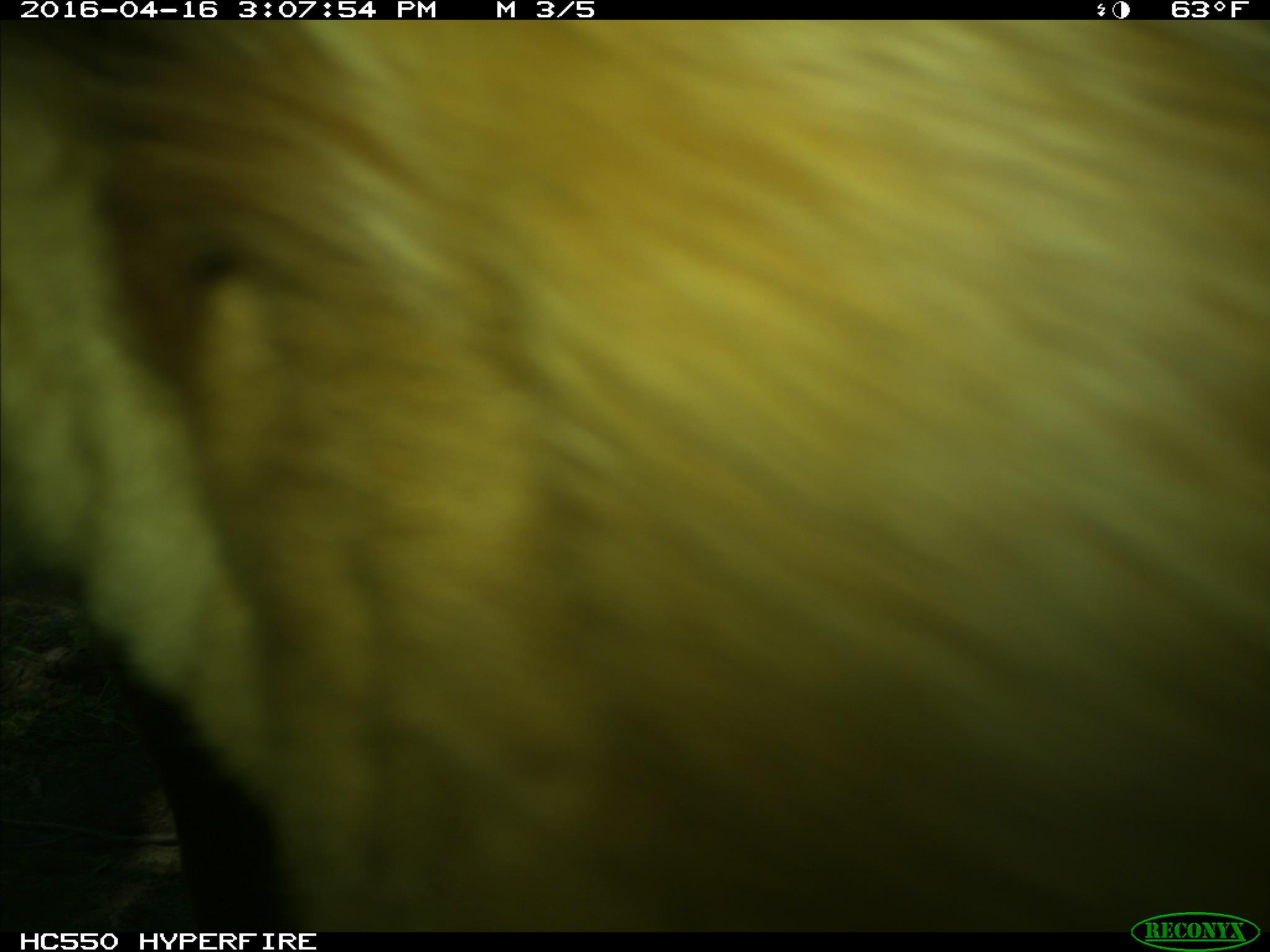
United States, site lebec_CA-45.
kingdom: Animalia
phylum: Chordata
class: Mammalia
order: Artiodactyla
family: Bovidae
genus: Bos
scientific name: Bos taurus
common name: domestic cow